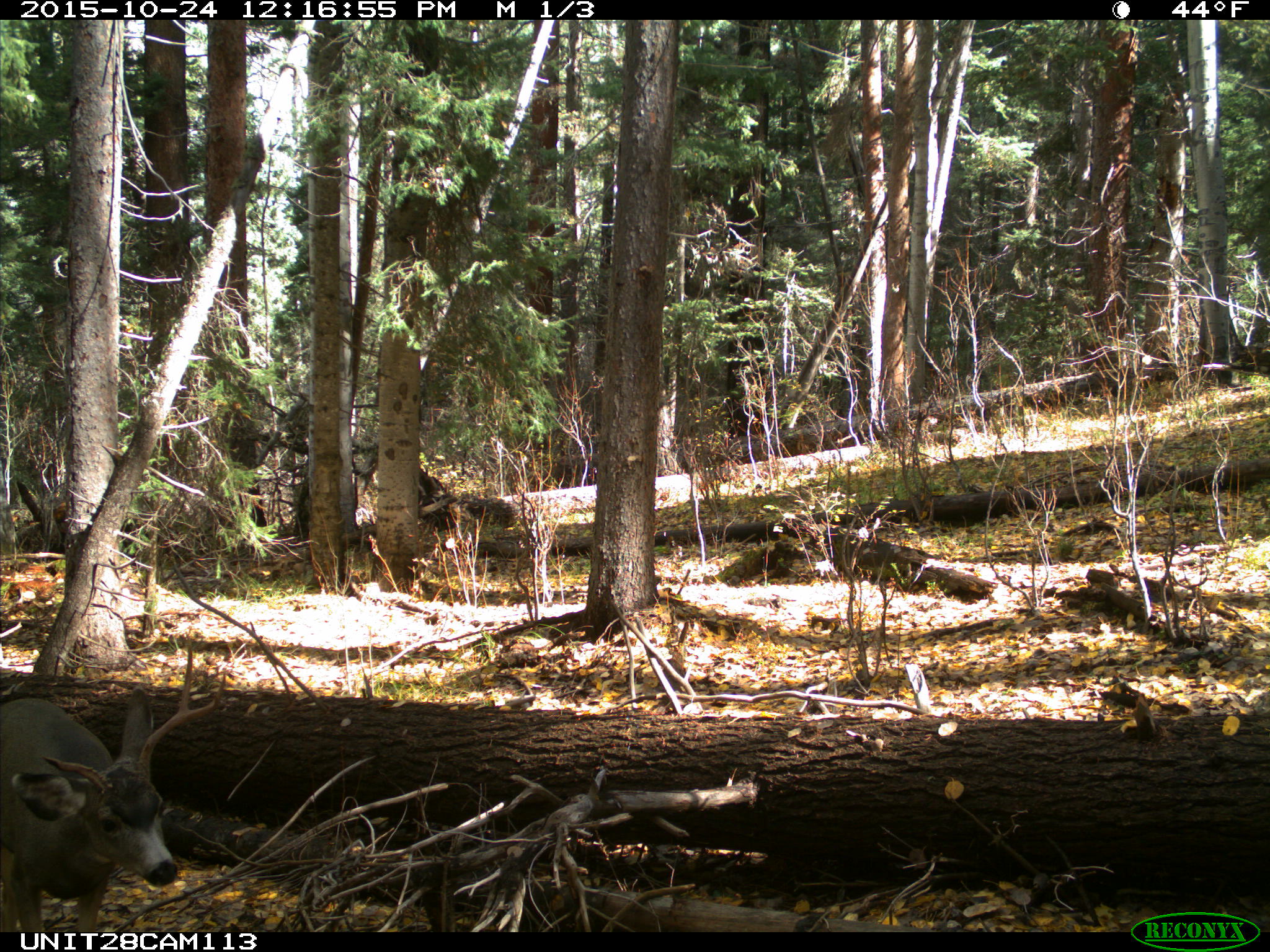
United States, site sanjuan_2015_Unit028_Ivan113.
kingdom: Animalia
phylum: Chordata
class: Mammalia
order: Artiodactyla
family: Cervidae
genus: Odocoileus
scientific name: Odocoileus hemionus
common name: mule deer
Odocoileus hemionus (mule deer).